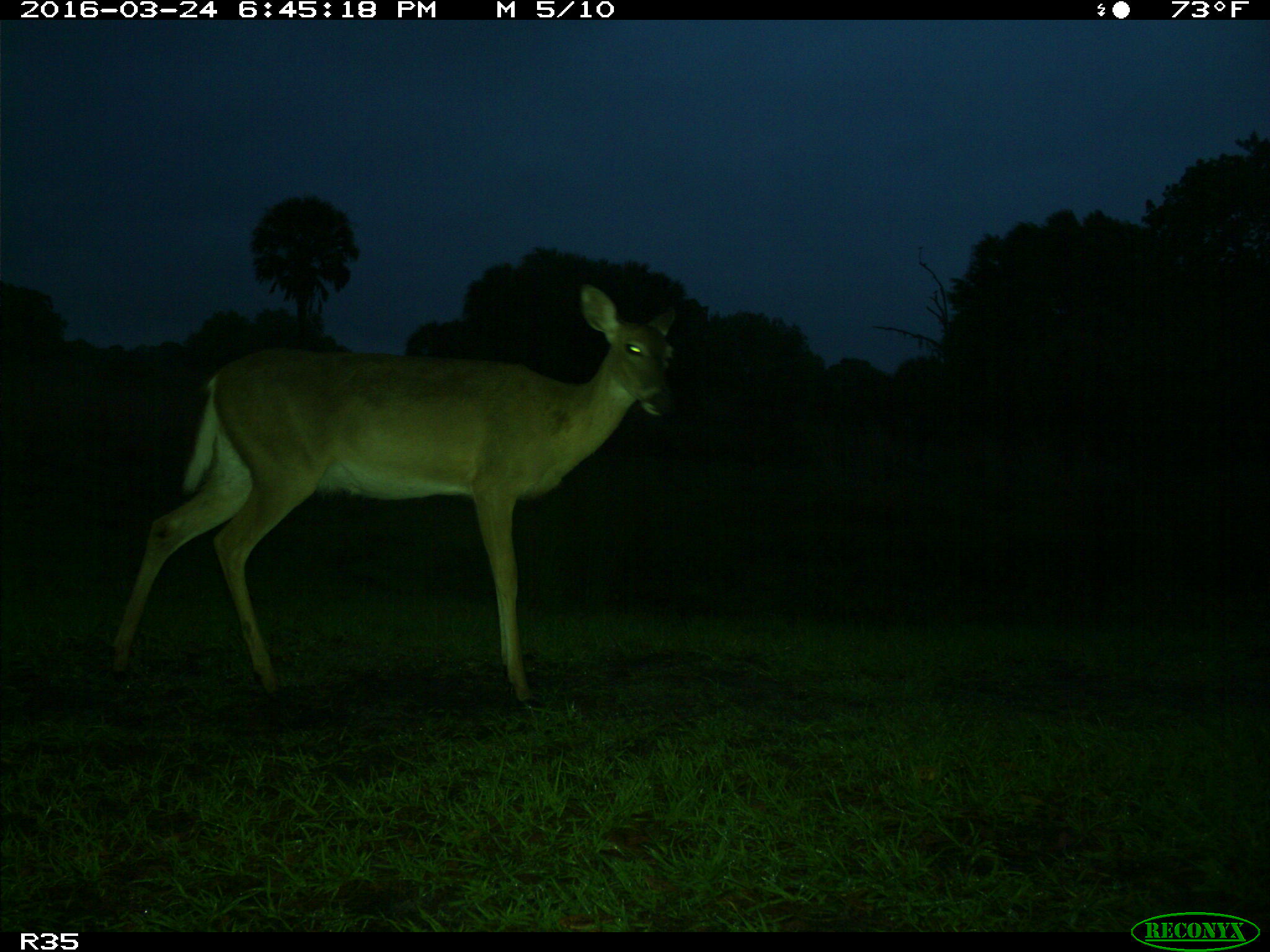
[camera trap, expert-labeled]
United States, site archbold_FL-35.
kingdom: Animalia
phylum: Chordata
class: Mammalia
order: Artiodactyla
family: Cervidae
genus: Odocoileus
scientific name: Odocoileus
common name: deer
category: unidentified deer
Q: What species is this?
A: Unidentified deer (deer) (Odocoileus).